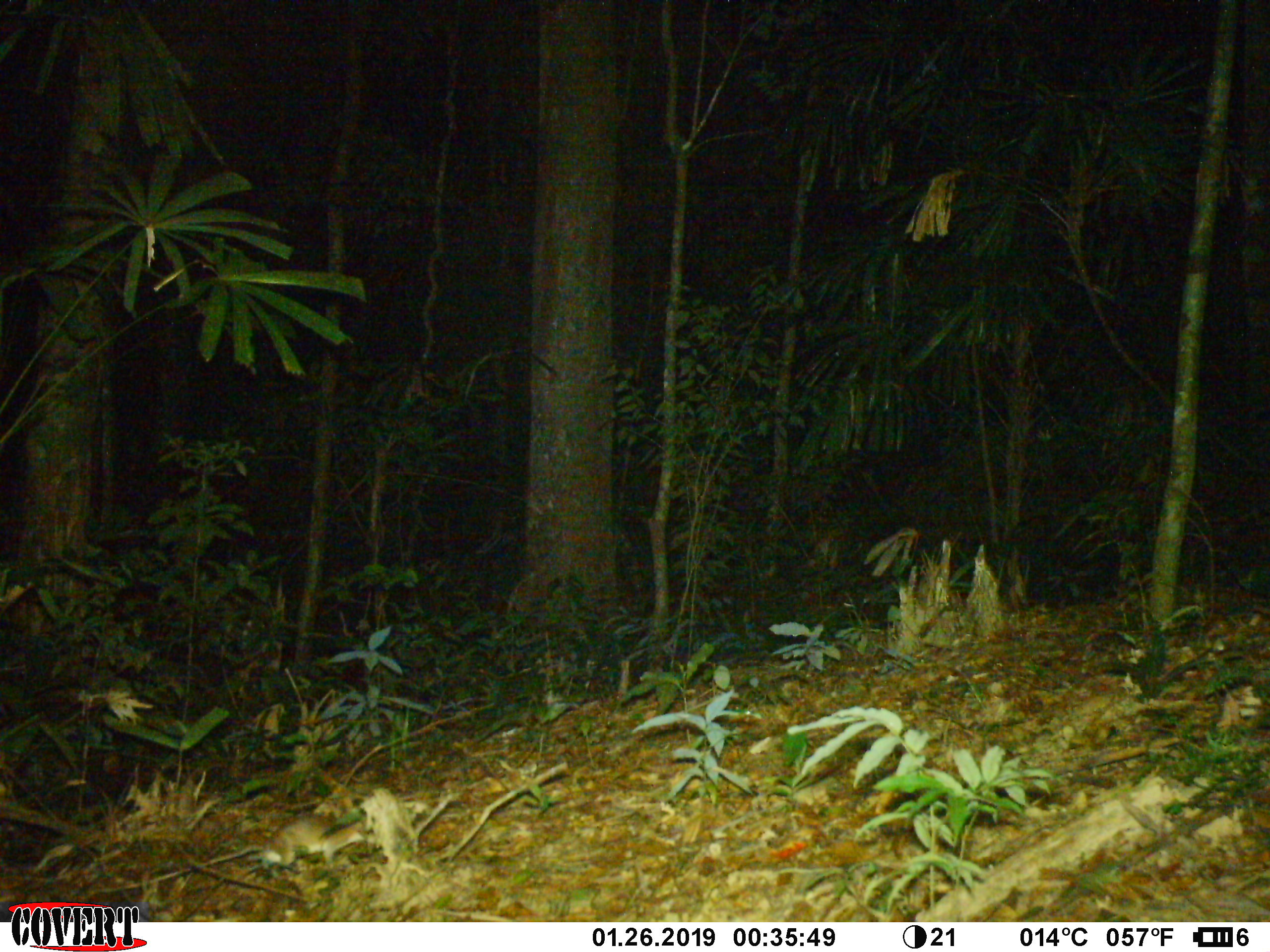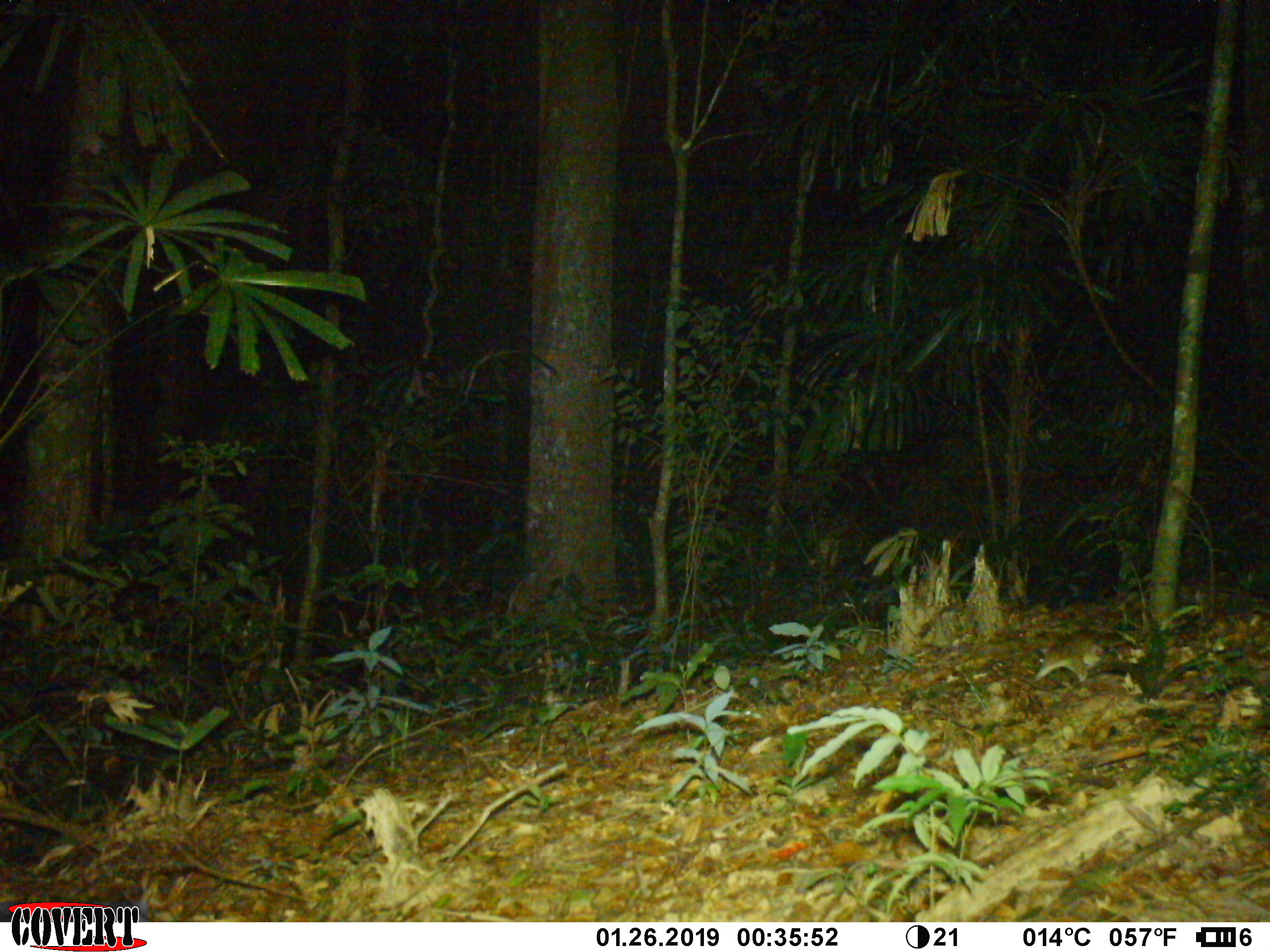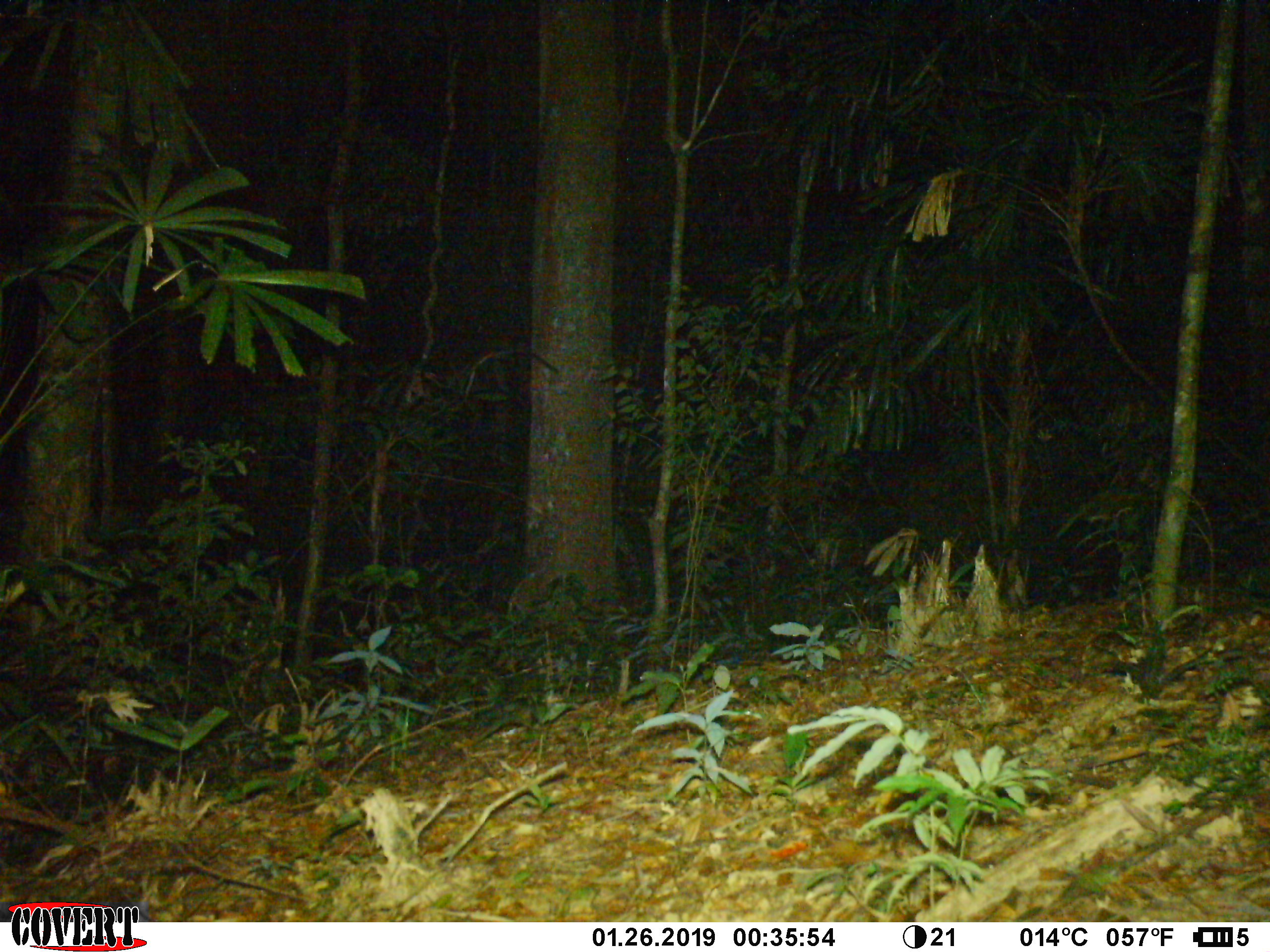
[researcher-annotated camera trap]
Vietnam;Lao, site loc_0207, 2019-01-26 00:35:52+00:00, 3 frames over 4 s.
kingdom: Animalia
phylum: Chordata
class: Mammalia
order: Rodentia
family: Muridae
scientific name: Muridae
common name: old-world mice and rats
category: unidentified murid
Unidentified murid (old-world mice and rats) (Muridae). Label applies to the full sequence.